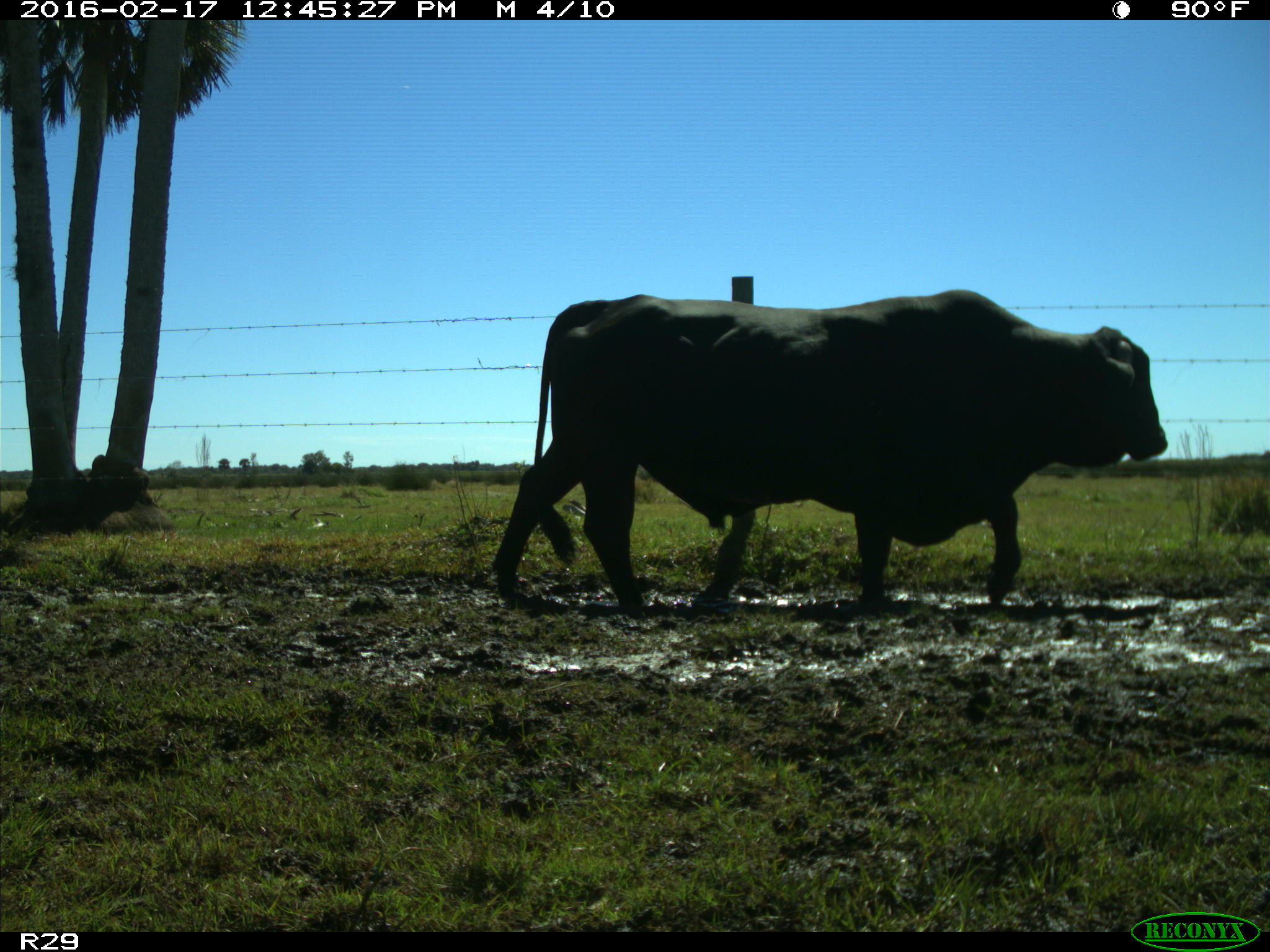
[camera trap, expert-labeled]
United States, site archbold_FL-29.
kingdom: Animalia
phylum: Chordata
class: Mammalia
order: Artiodactyla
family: Bovidae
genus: Bos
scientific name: Bos taurus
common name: domestic cow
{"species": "Bos taurus (domestic cow)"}